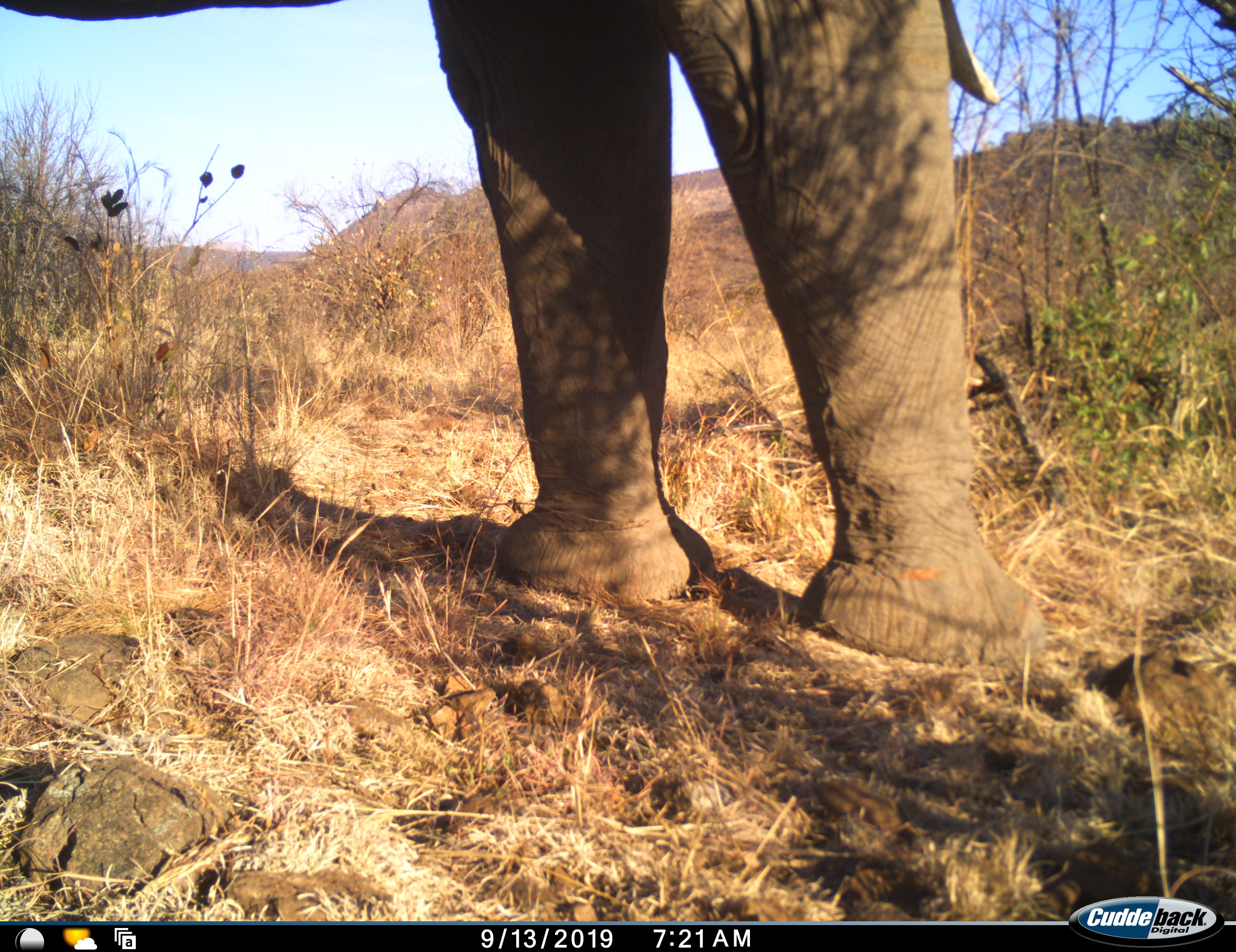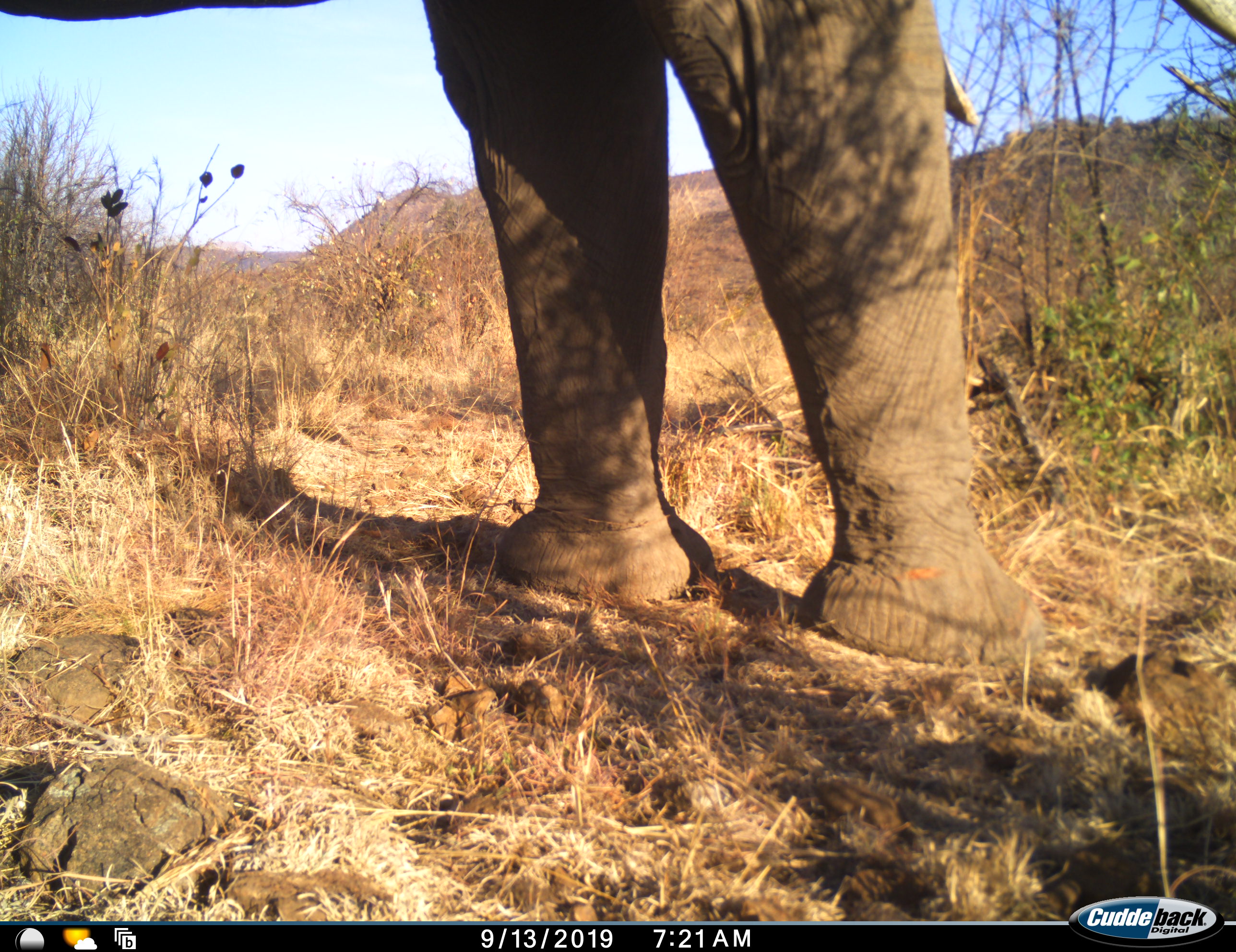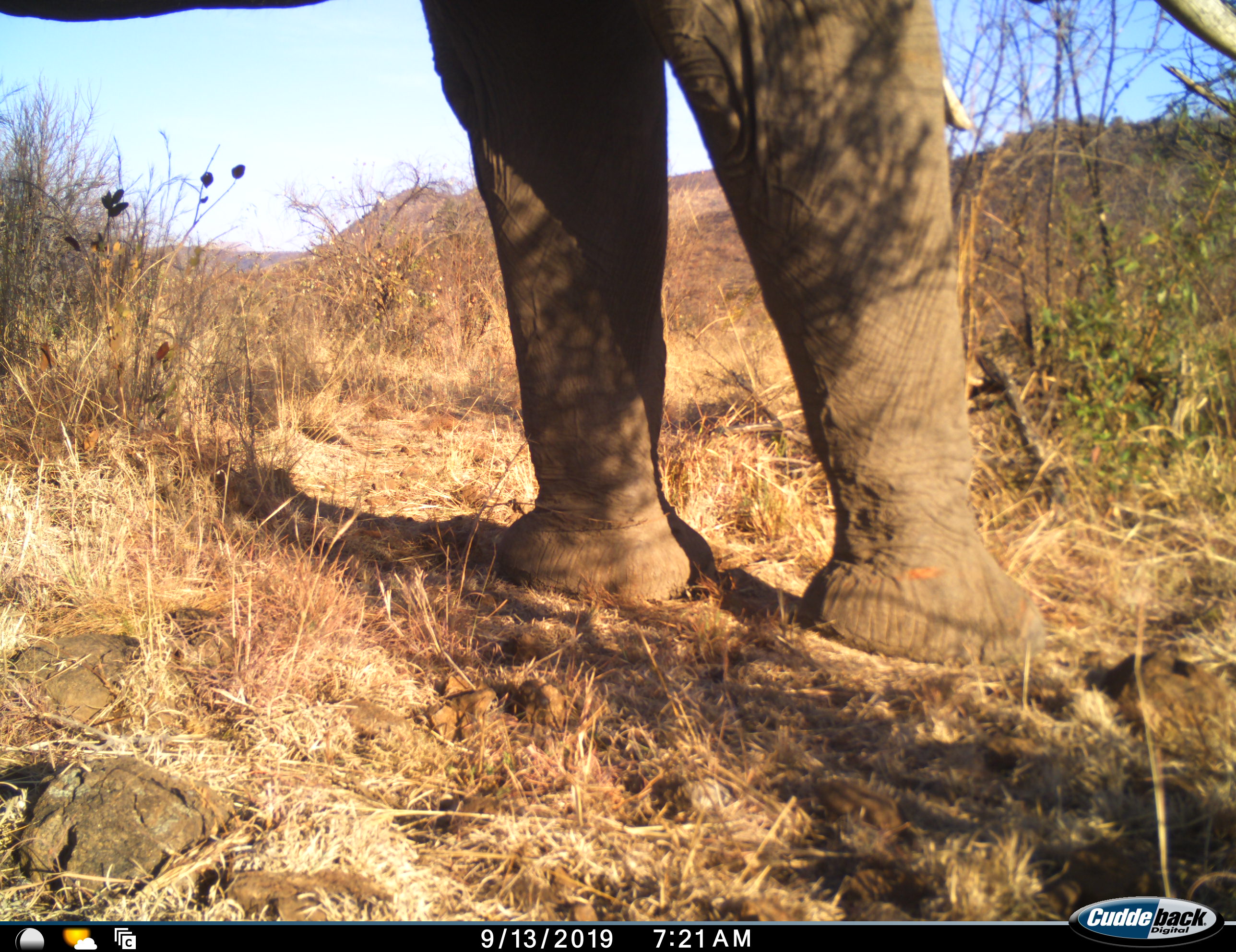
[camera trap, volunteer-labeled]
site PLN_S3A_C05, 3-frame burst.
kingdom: Animalia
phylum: Chordata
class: Mammalia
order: Proboscidea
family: Elephantidae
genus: Loxodonta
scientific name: Loxodonta africana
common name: african bush elephant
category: elephant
Elephant (african bush elephant) (Loxodonta africana), count 1. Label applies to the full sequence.